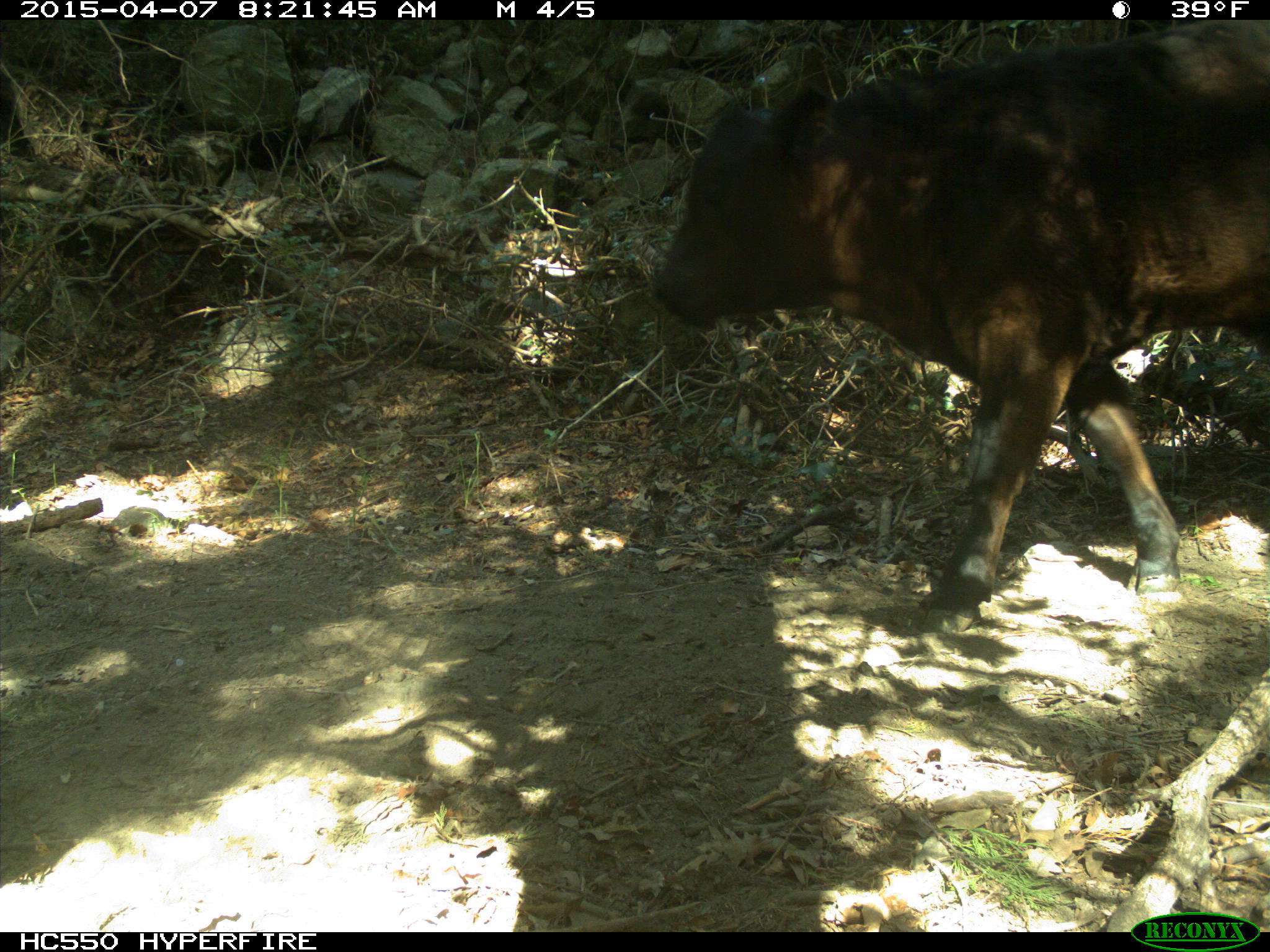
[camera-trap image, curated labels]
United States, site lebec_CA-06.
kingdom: Animalia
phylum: Chordata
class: Mammalia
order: Artiodactyla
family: Bovidae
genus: Bos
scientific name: Bos taurus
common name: domestic cow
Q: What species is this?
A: Bos taurus (domestic cow).